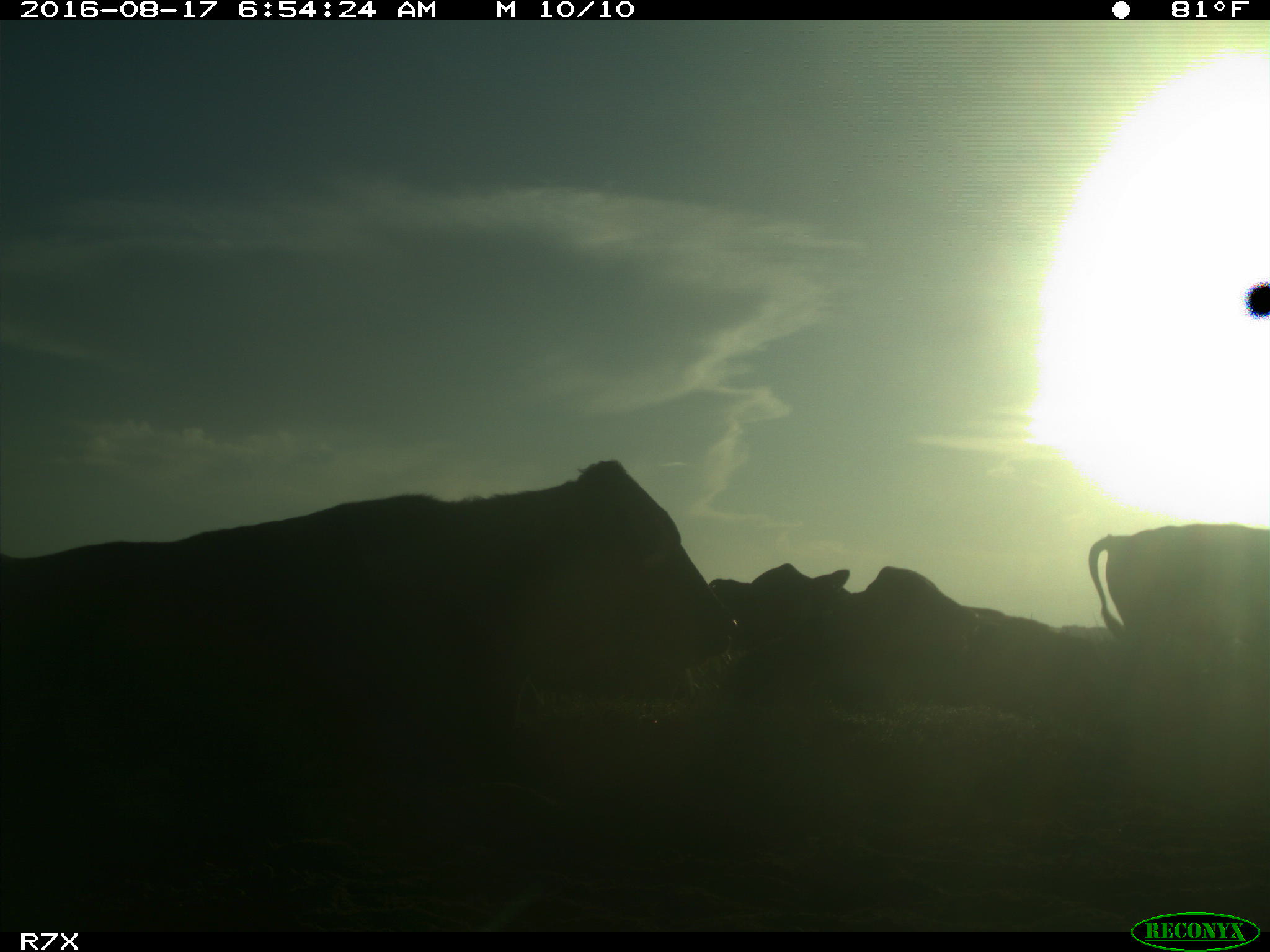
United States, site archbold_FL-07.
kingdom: Animalia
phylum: Chordata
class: Mammalia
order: Artiodactyla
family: Bovidae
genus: Bos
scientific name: Bos taurus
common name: domestic cow